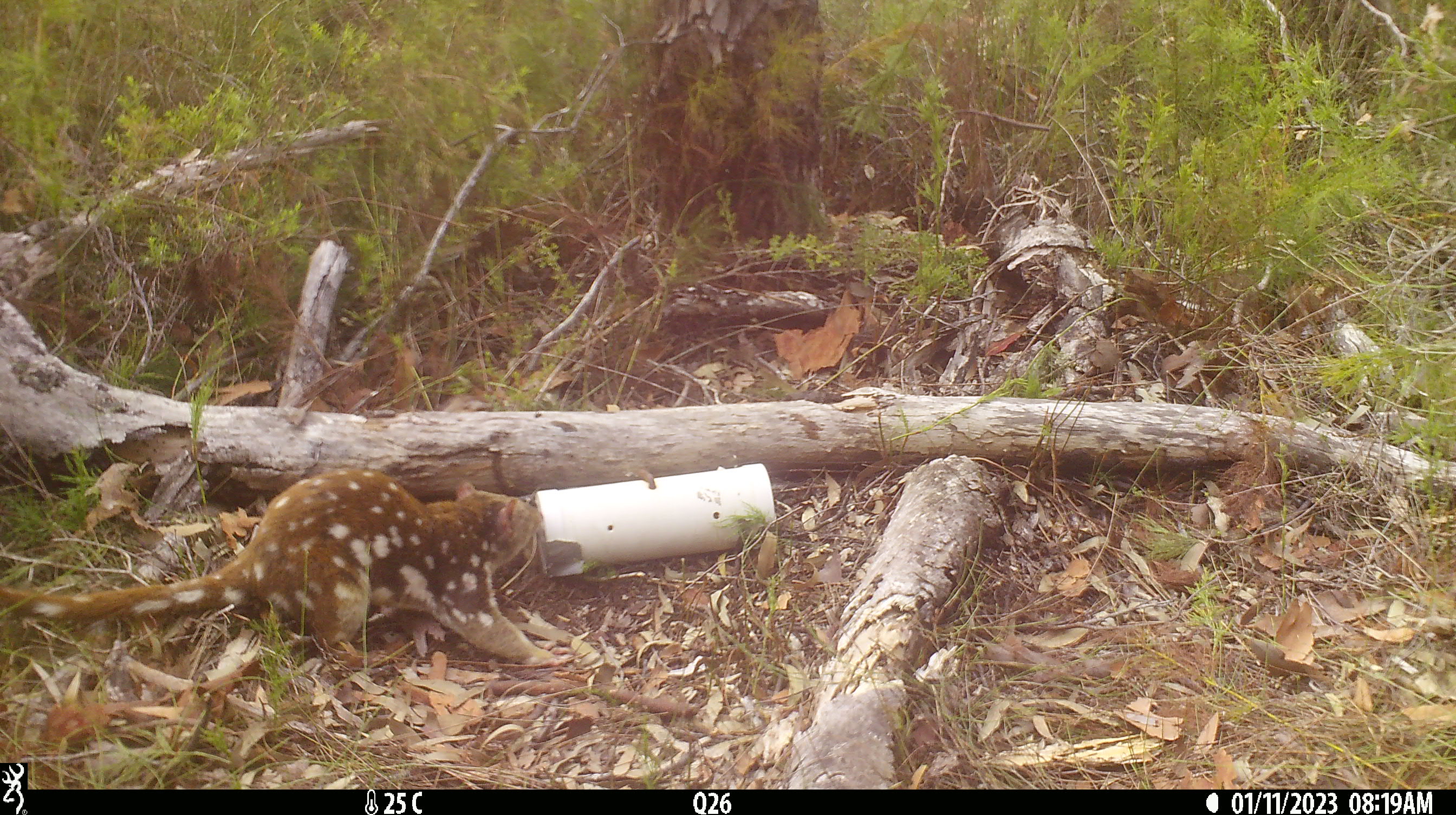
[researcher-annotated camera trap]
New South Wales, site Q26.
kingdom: Animalia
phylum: Chordata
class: Mammalia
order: Dasyuromorphia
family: Dasyuridae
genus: Dasyurus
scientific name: Dasyurus maculatus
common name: spotted-tailed quoll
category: quoll